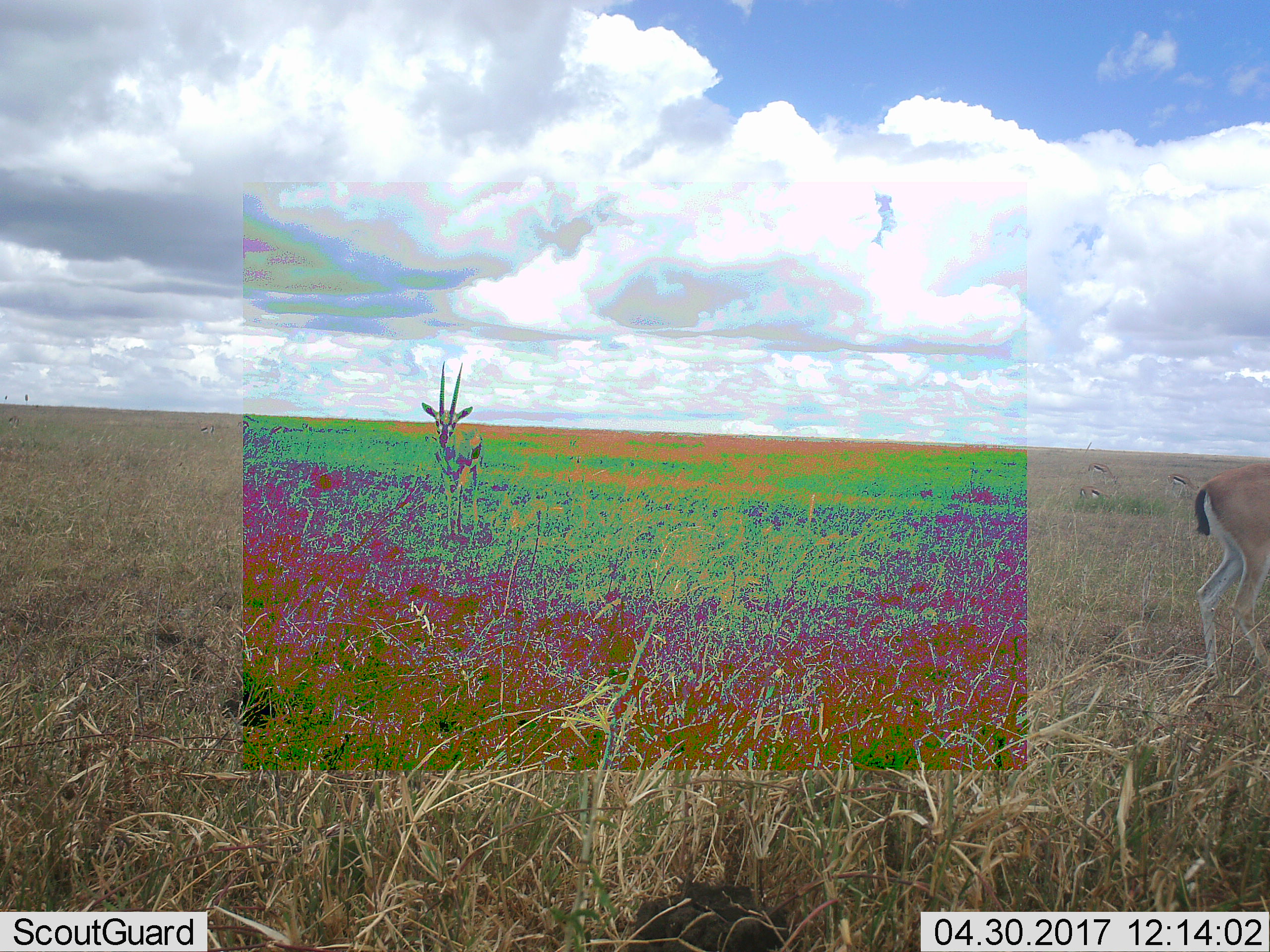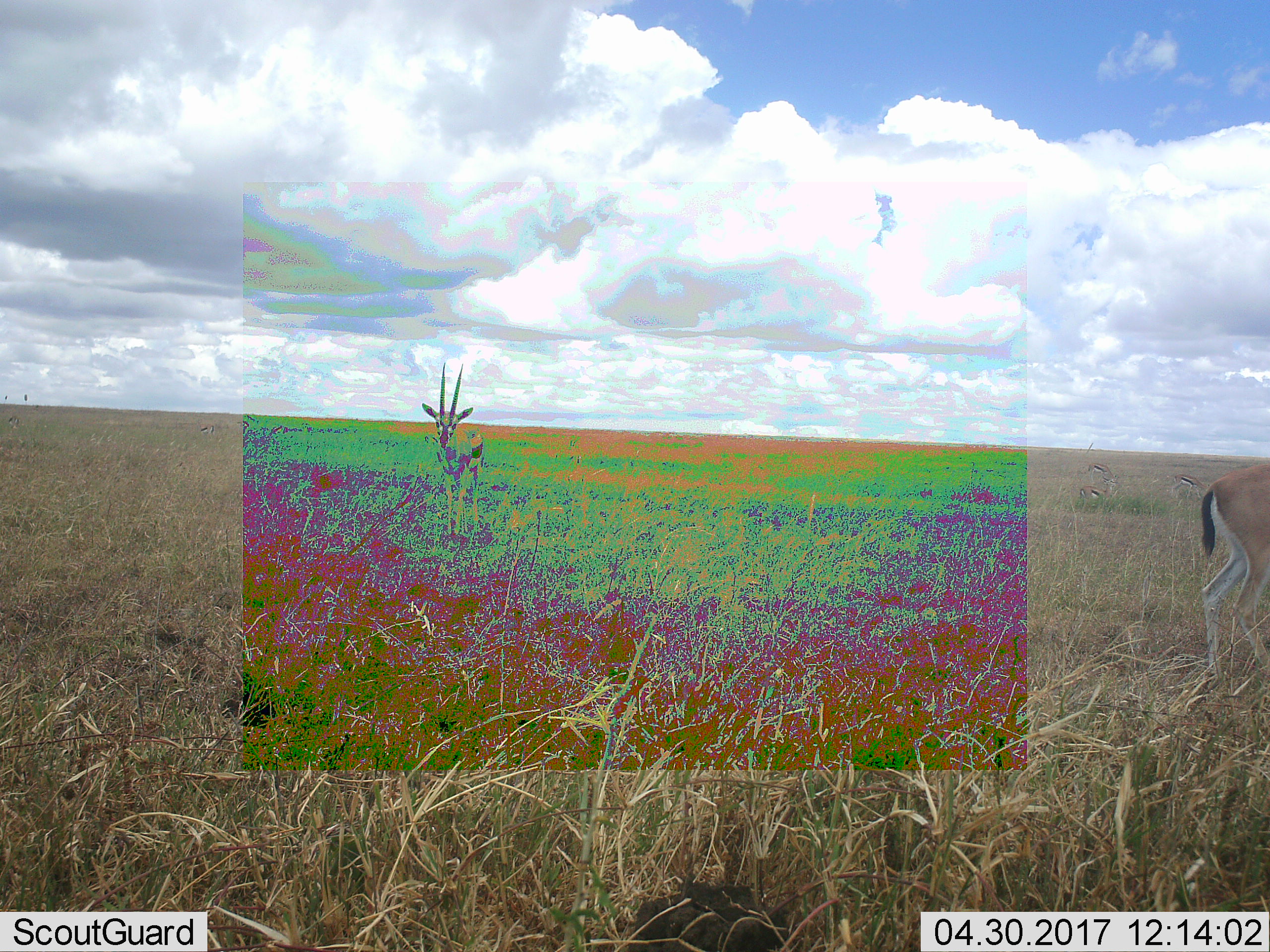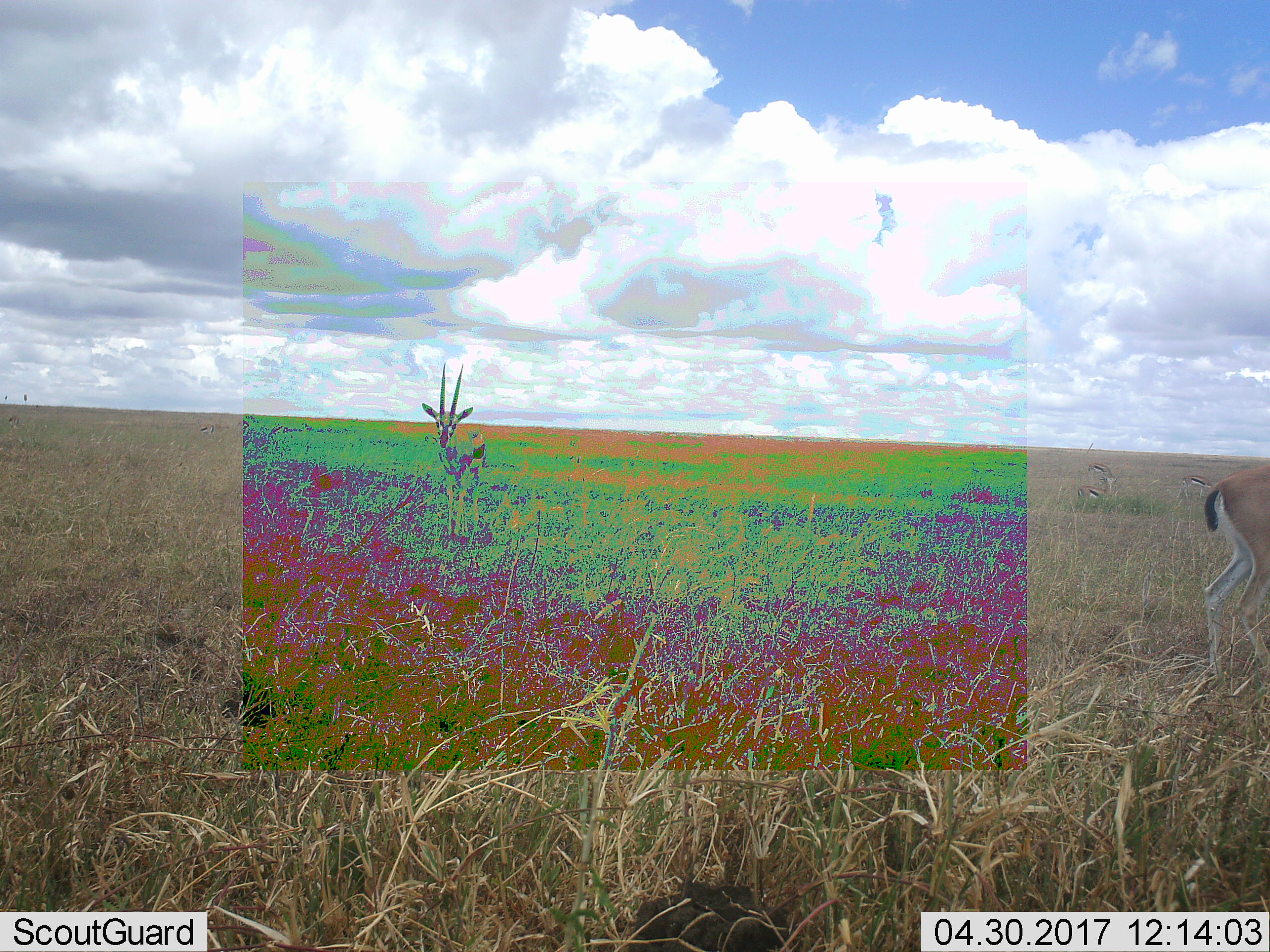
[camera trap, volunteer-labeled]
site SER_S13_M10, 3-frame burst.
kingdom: Animalia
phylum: Chordata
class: Mammalia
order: Artiodactyla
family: Bovidae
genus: Eudorcas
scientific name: Eudorcas thomsonii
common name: thomson's gazelle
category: gazellethomsons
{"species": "gazellethomsons (thomson's gazelle) (Eudorcas thomsonii)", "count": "5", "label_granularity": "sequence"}